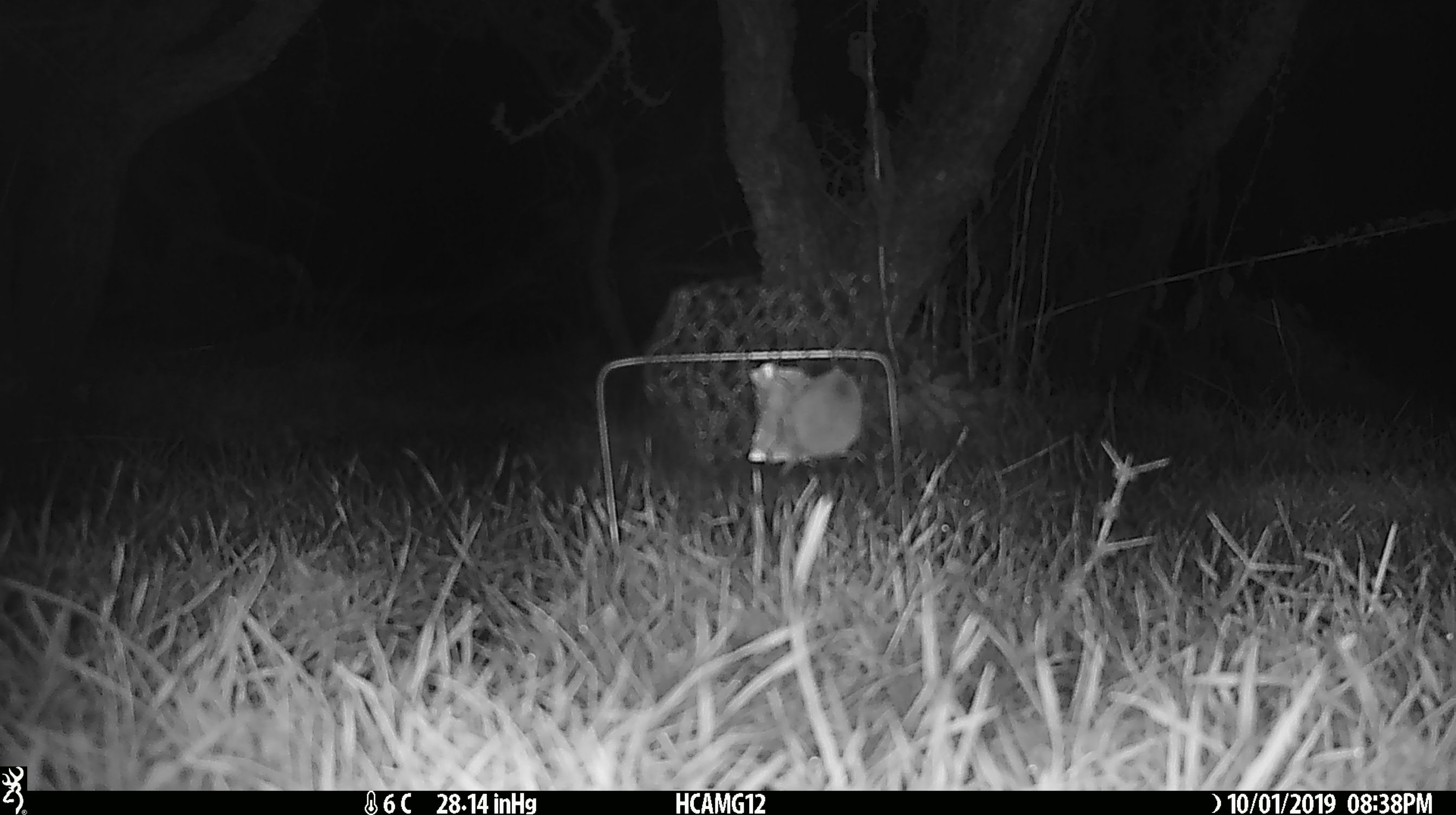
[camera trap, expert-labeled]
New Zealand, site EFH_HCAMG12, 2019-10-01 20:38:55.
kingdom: Animalia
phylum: Chordata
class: Mammalia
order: Rodentia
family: Muridae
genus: Mus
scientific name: Mus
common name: mouse